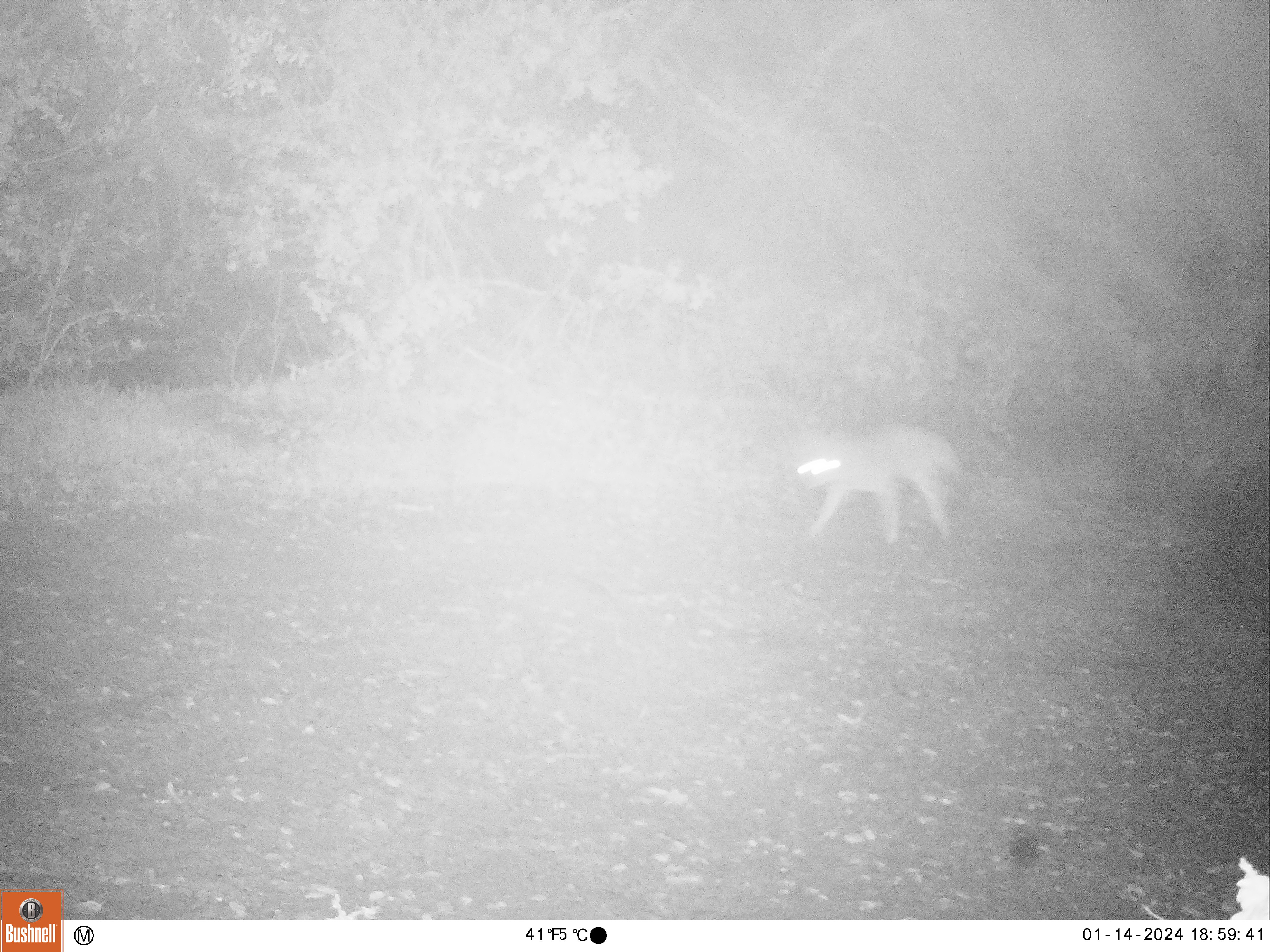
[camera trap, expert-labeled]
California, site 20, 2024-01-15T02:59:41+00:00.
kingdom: Animalia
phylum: Chordata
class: Mammalia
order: Carnivora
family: Canidae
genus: Canis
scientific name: Canis latrans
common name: coyote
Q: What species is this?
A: Coyote (Canis latrans).